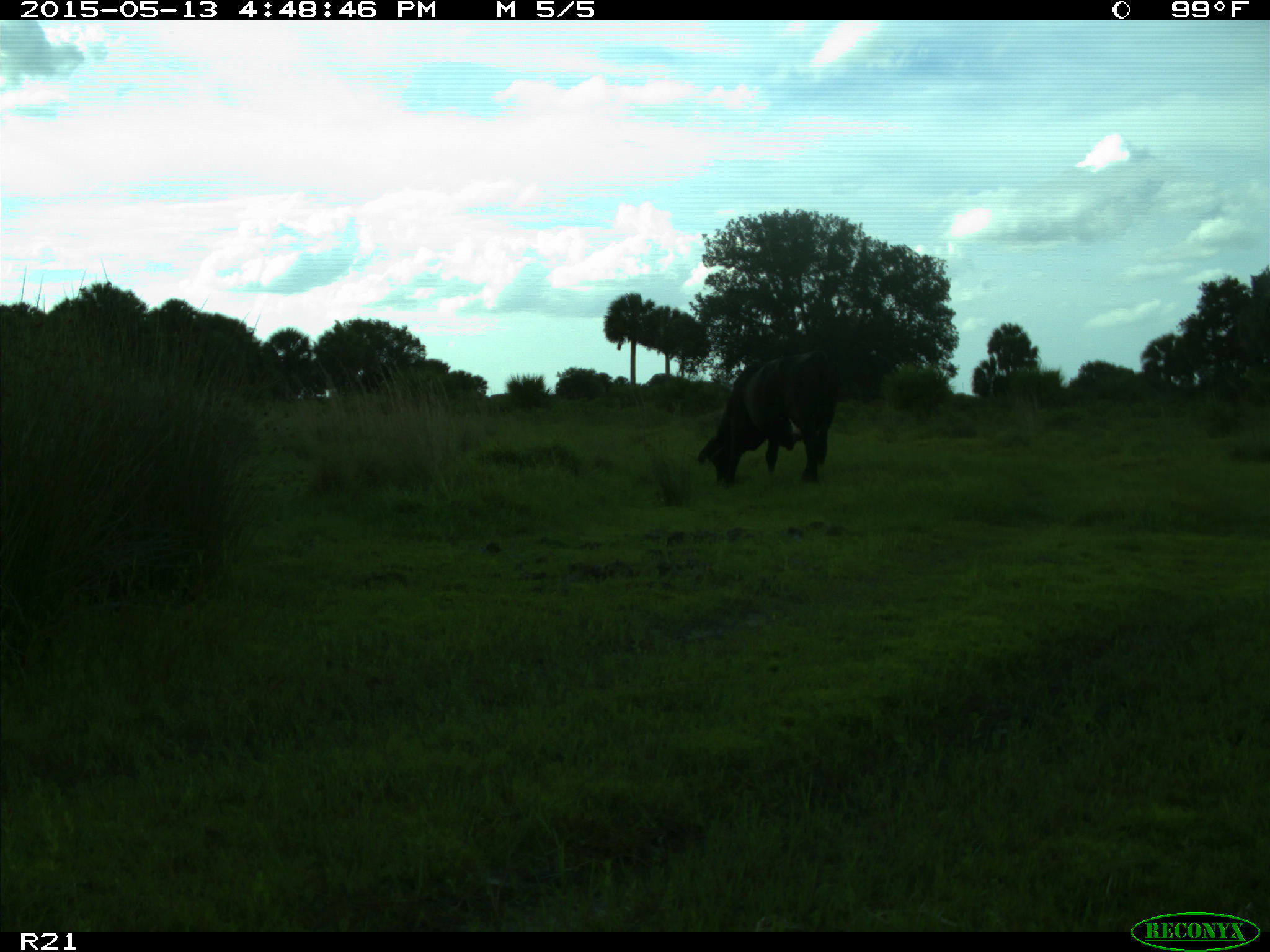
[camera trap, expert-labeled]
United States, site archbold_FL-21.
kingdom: Animalia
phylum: Chordata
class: Mammalia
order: Artiodactyla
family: Bovidae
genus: Bos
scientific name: Bos taurus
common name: domestic cow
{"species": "Bos taurus (domestic cow)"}